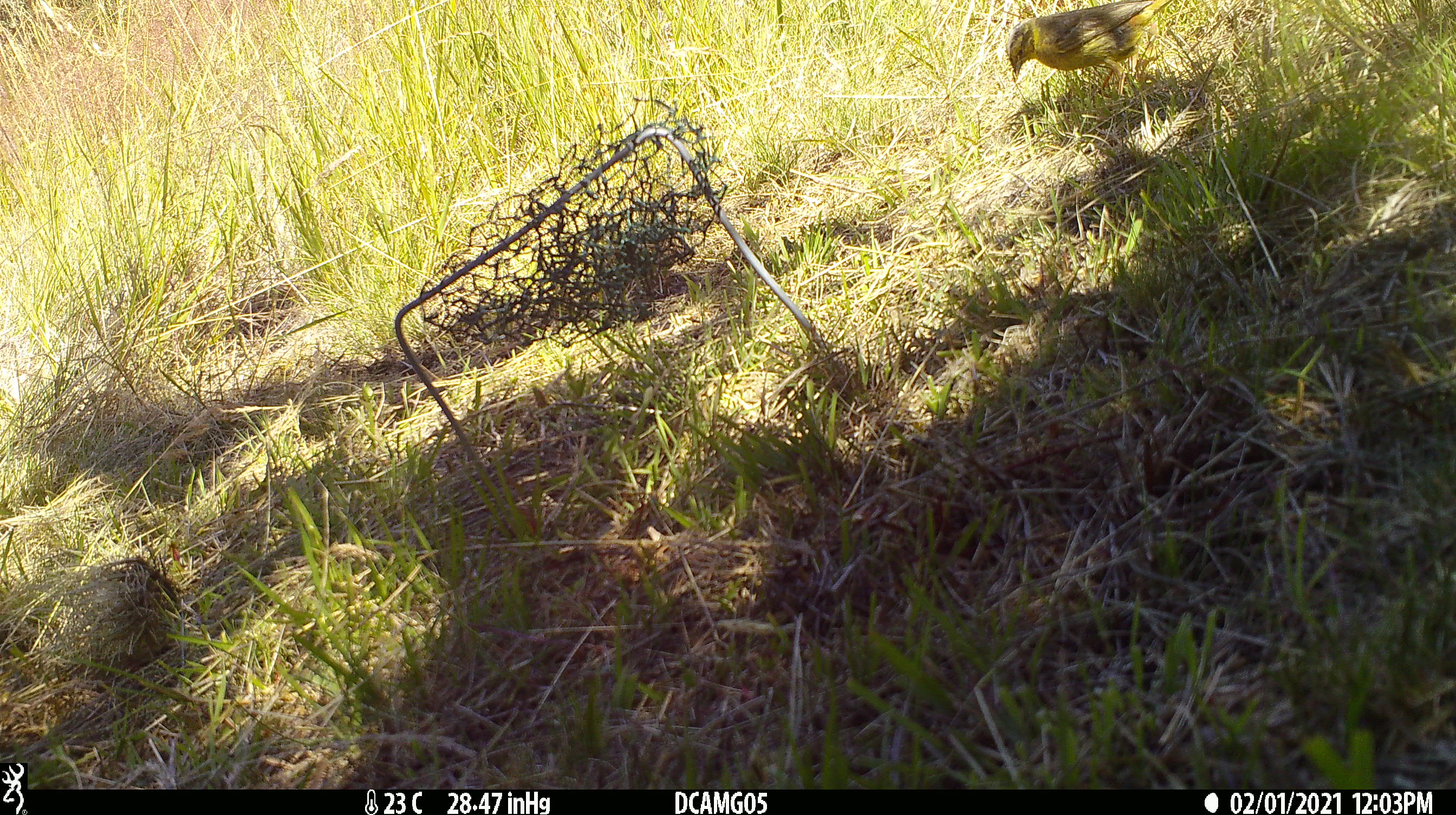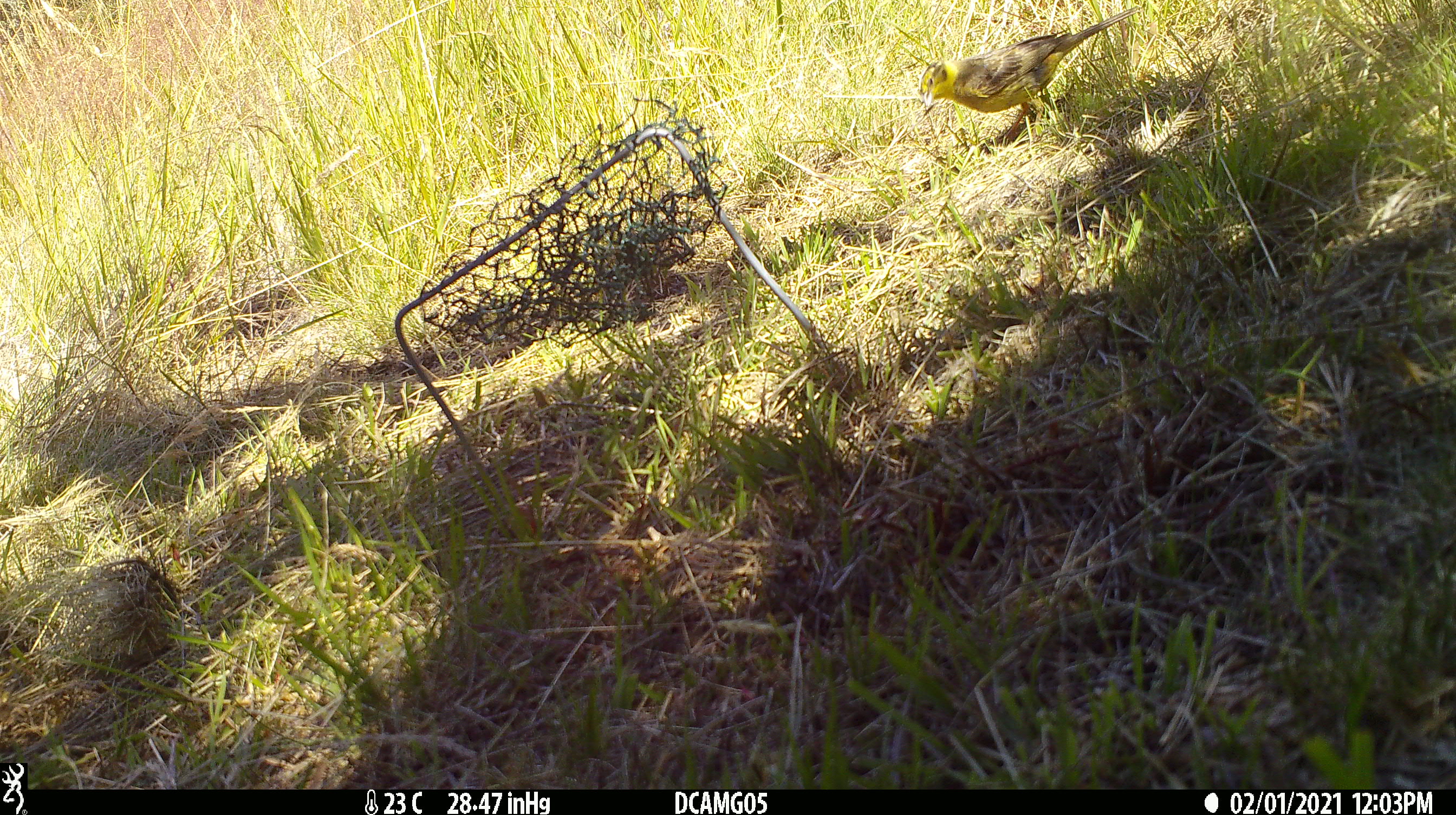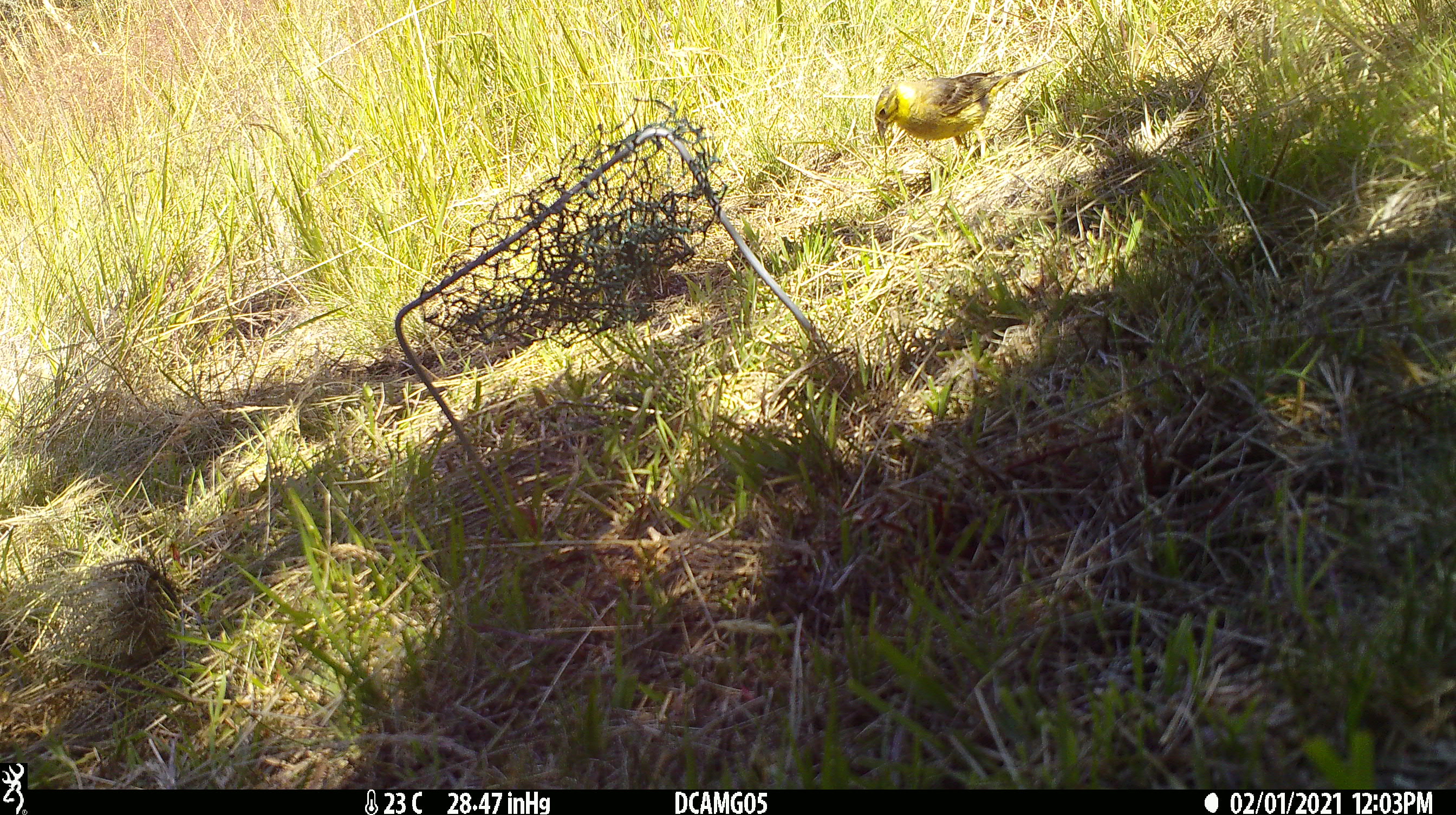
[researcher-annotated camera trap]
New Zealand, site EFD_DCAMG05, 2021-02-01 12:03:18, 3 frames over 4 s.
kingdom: Animalia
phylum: Chordata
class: Aves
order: Passeriformes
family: Emberizidae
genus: Emberiza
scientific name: Emberiza citrinella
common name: yellowhammer